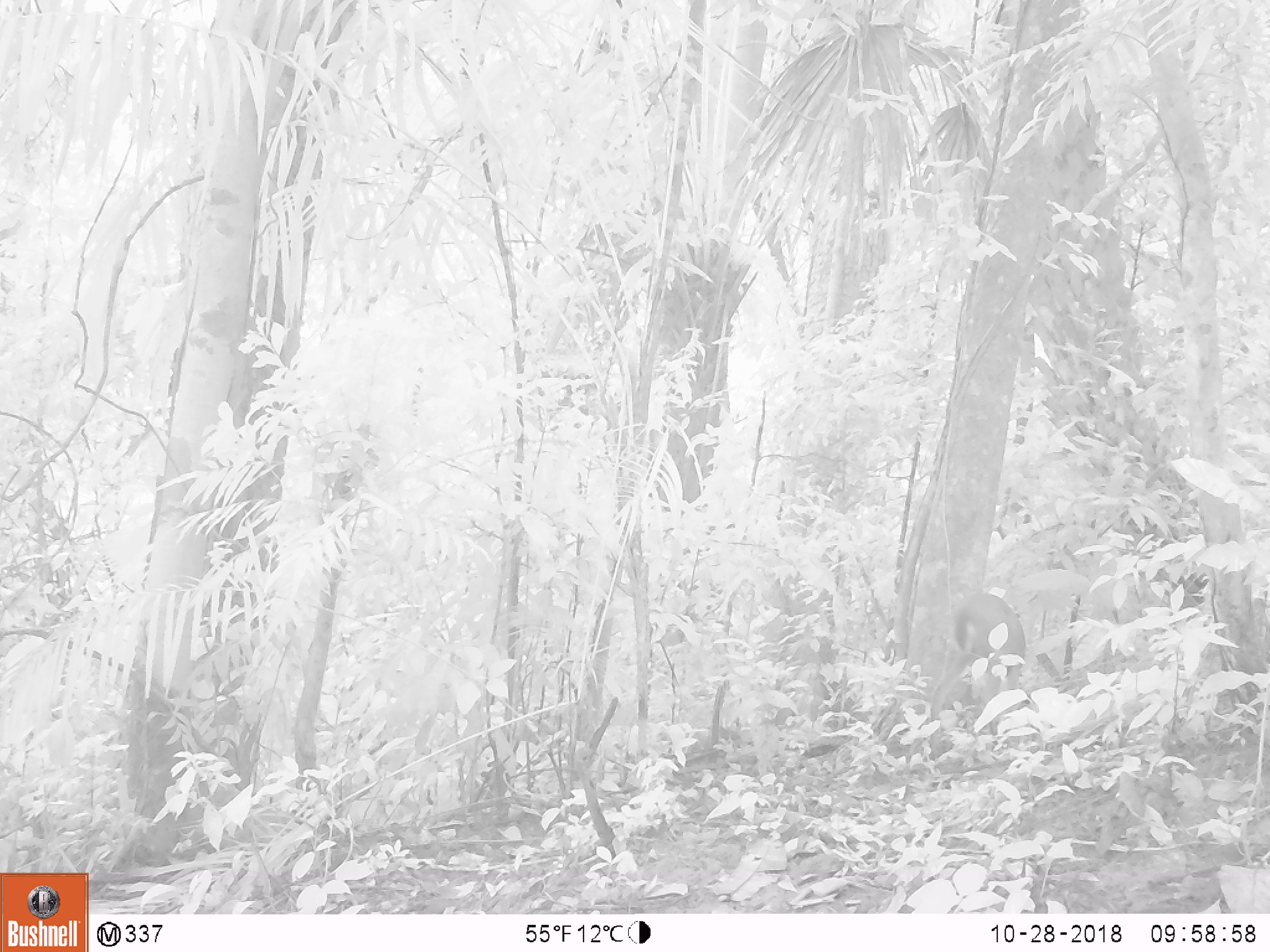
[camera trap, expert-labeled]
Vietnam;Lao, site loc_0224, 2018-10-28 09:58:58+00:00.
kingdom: Animalia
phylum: Chordata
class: Mammalia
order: Artiodactyla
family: Cervidae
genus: Muntiacus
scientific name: Muntiacus vuquangensis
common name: large-antlered muntjac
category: large antlered muntjac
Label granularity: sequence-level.